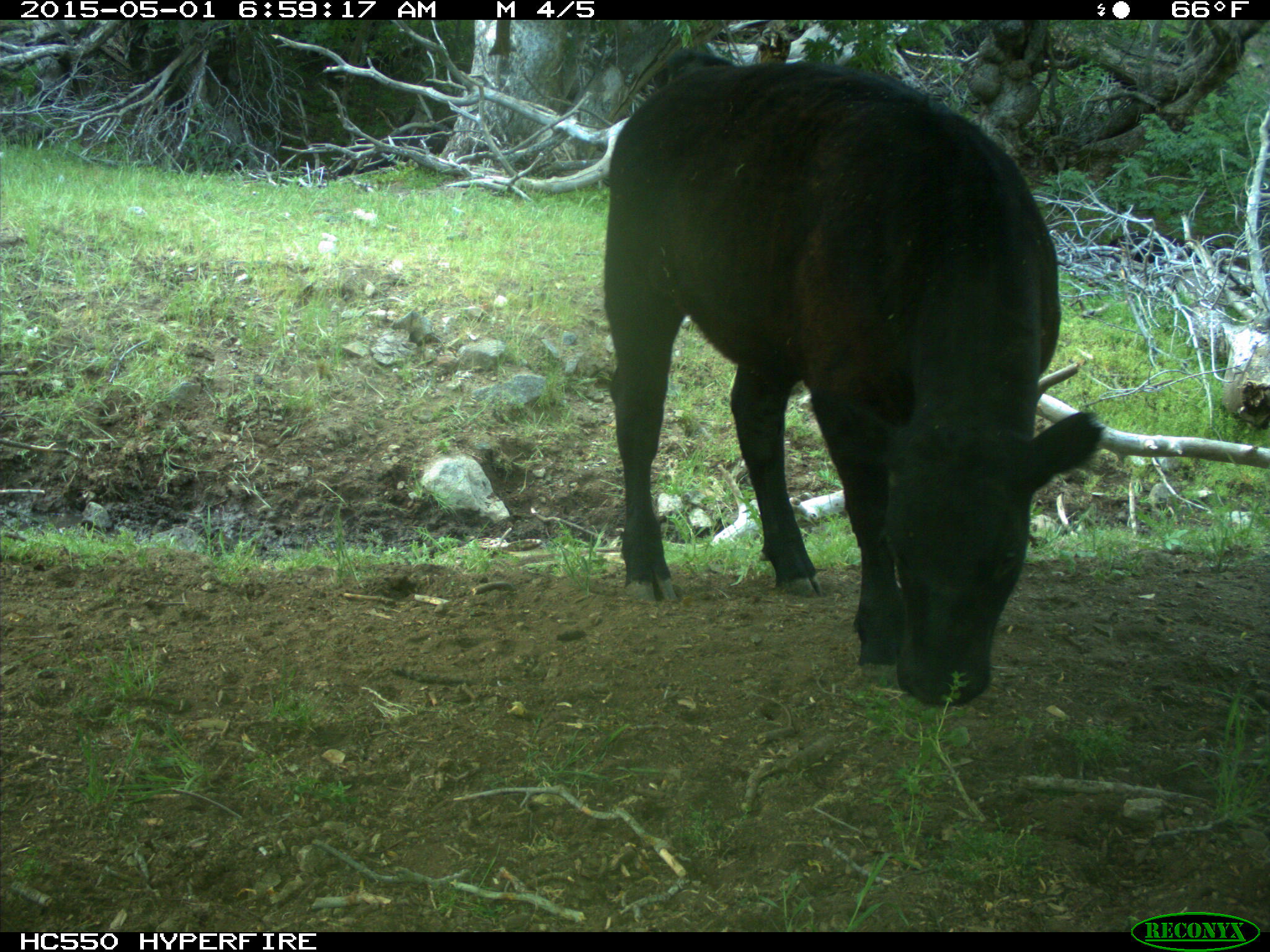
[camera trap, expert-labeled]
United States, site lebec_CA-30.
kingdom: Animalia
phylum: Chordata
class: Mammalia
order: Artiodactyla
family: Bovidae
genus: Bos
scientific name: Bos taurus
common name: domestic cow